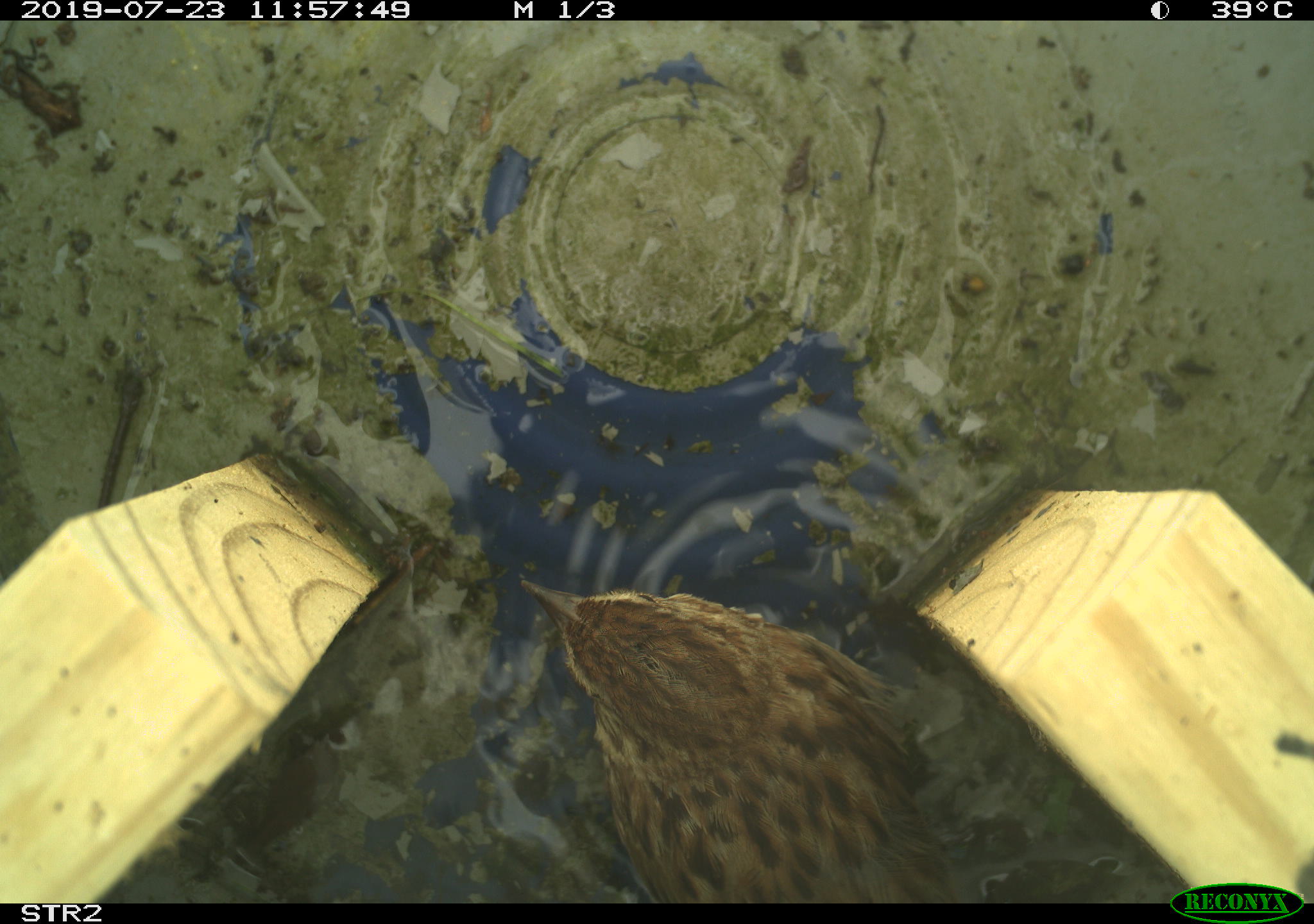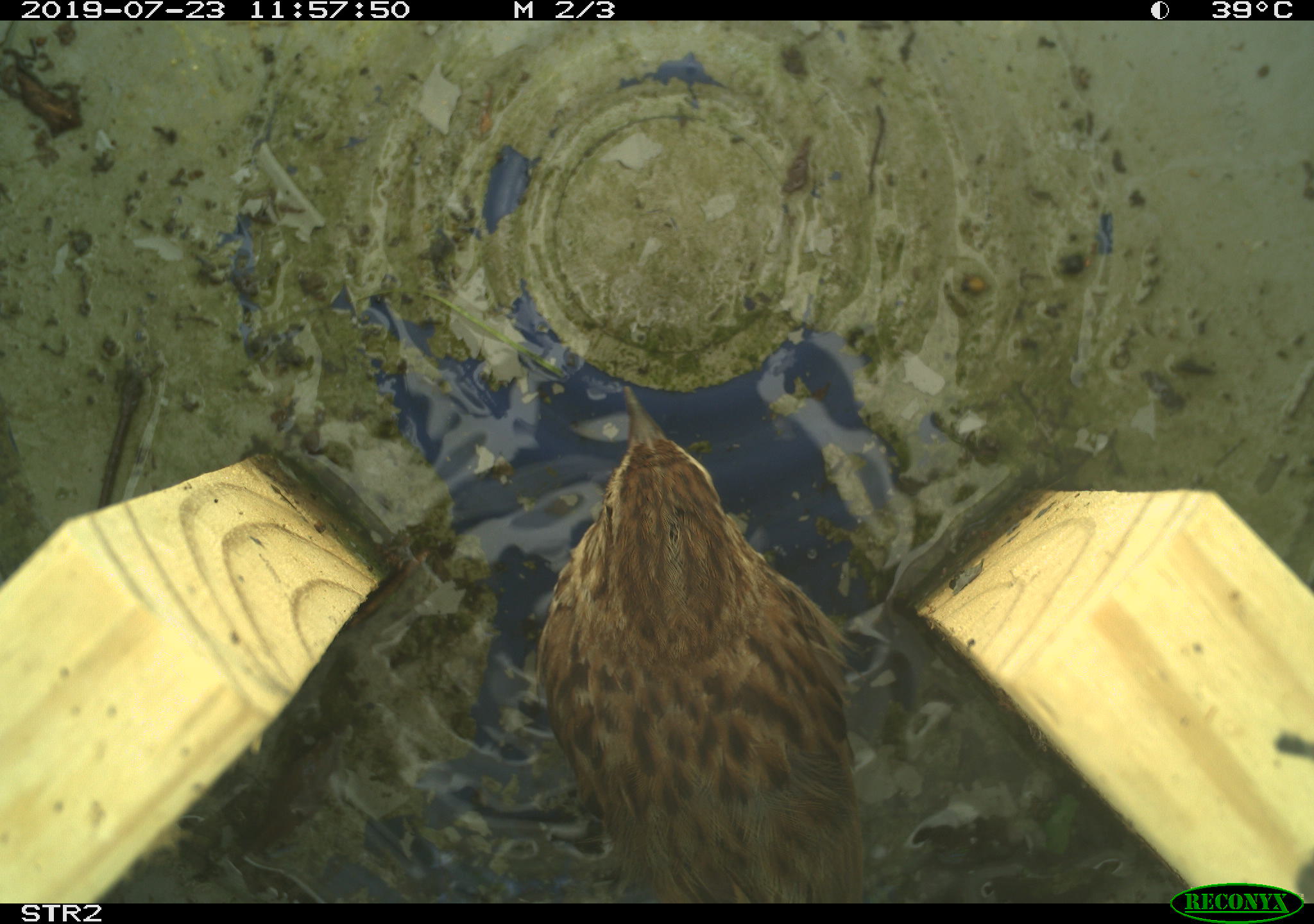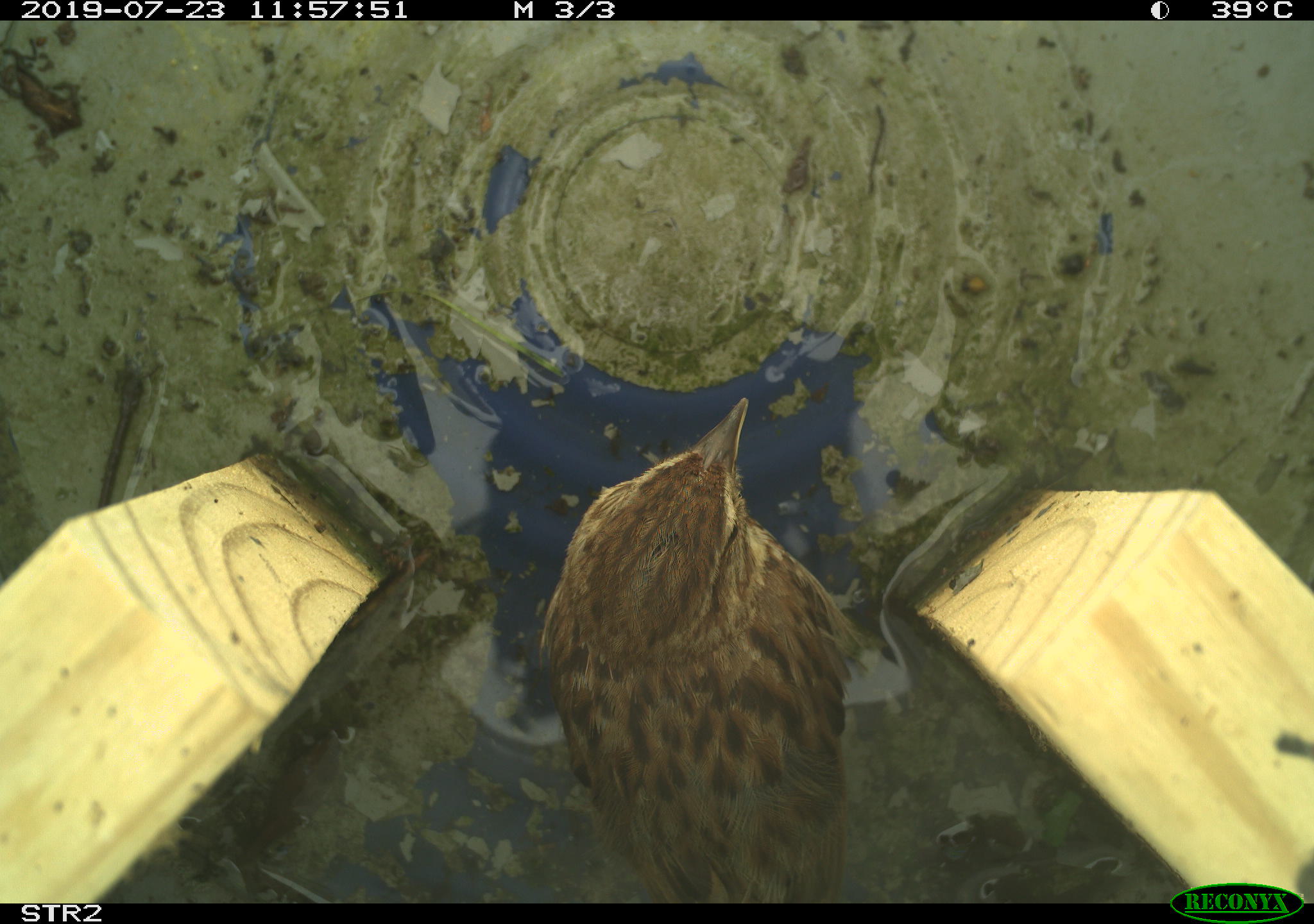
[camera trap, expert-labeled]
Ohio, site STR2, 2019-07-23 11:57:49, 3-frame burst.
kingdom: Animalia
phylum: Chordata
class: Aves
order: Passeriformes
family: Passerellidae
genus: Melospiza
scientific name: Melospiza melodia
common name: song sparrow